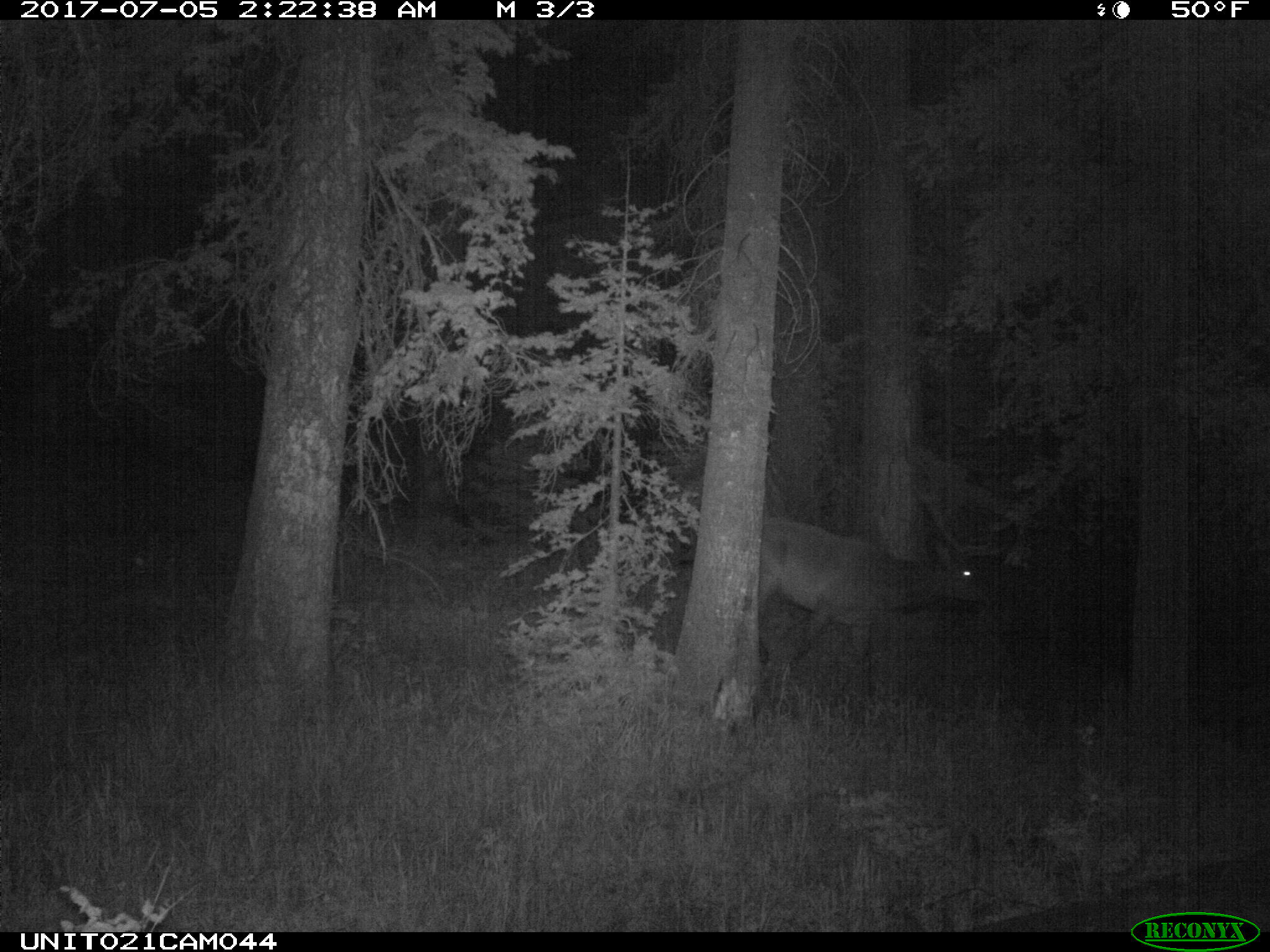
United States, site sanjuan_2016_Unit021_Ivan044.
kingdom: Animalia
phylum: Chordata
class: Mammalia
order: Artiodactyla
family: Cervidae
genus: Cervus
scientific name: Cervus elaphus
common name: red deer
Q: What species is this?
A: Cervus elaphus (red deer).